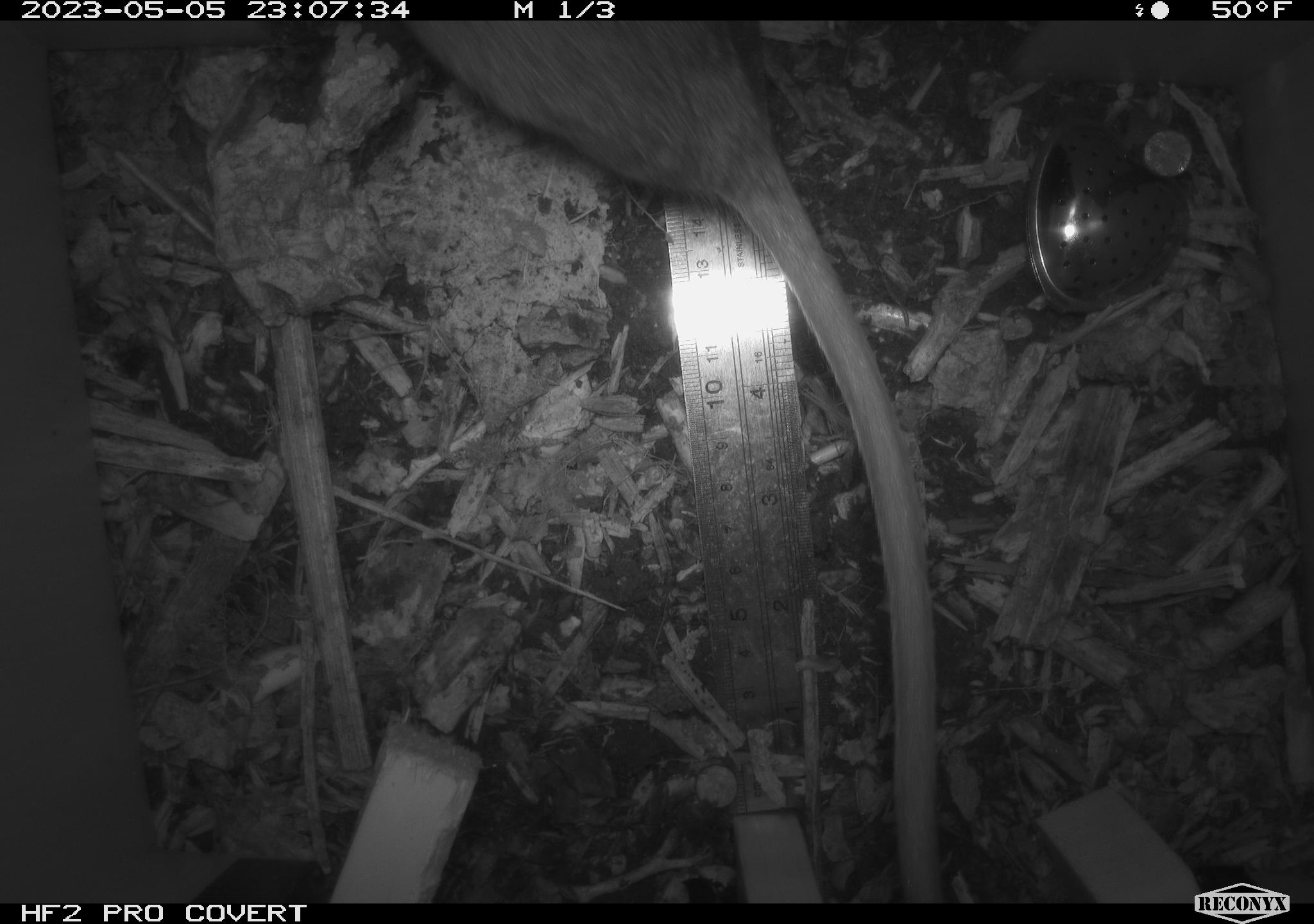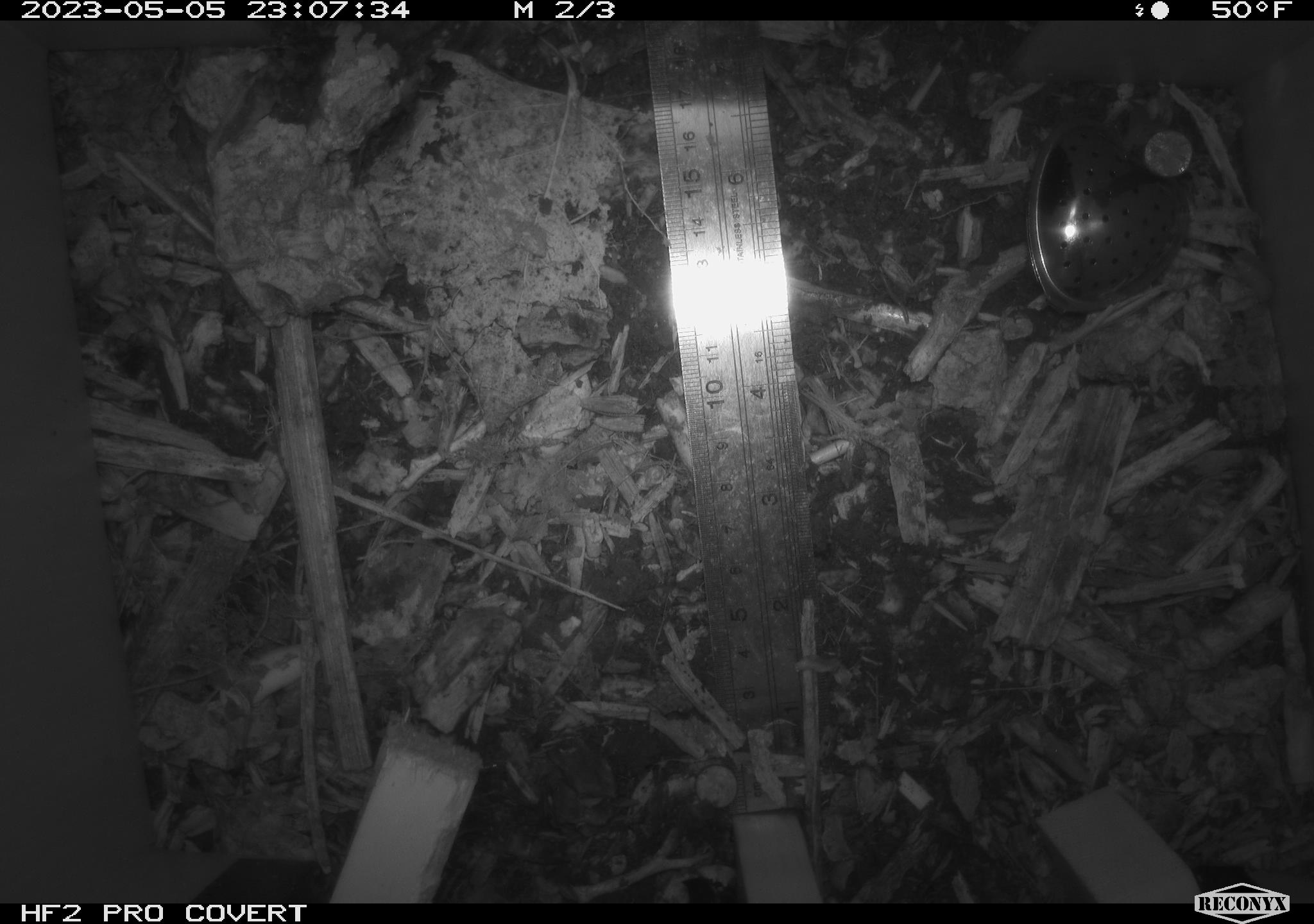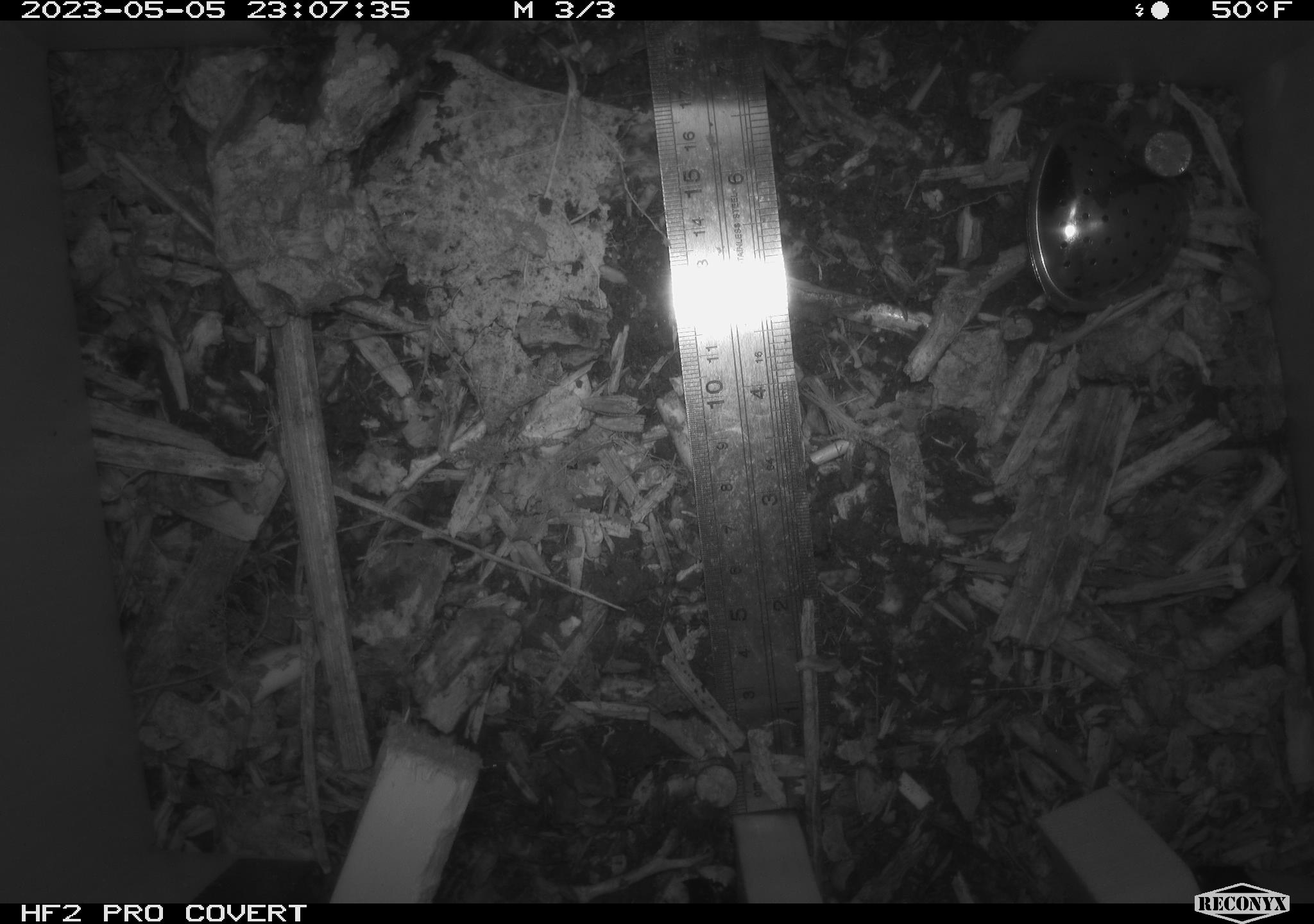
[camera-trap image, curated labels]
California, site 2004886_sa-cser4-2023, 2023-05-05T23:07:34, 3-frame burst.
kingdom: Animalia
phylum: Chordata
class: Mammalia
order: Rodentia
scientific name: Rodentia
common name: mouse species